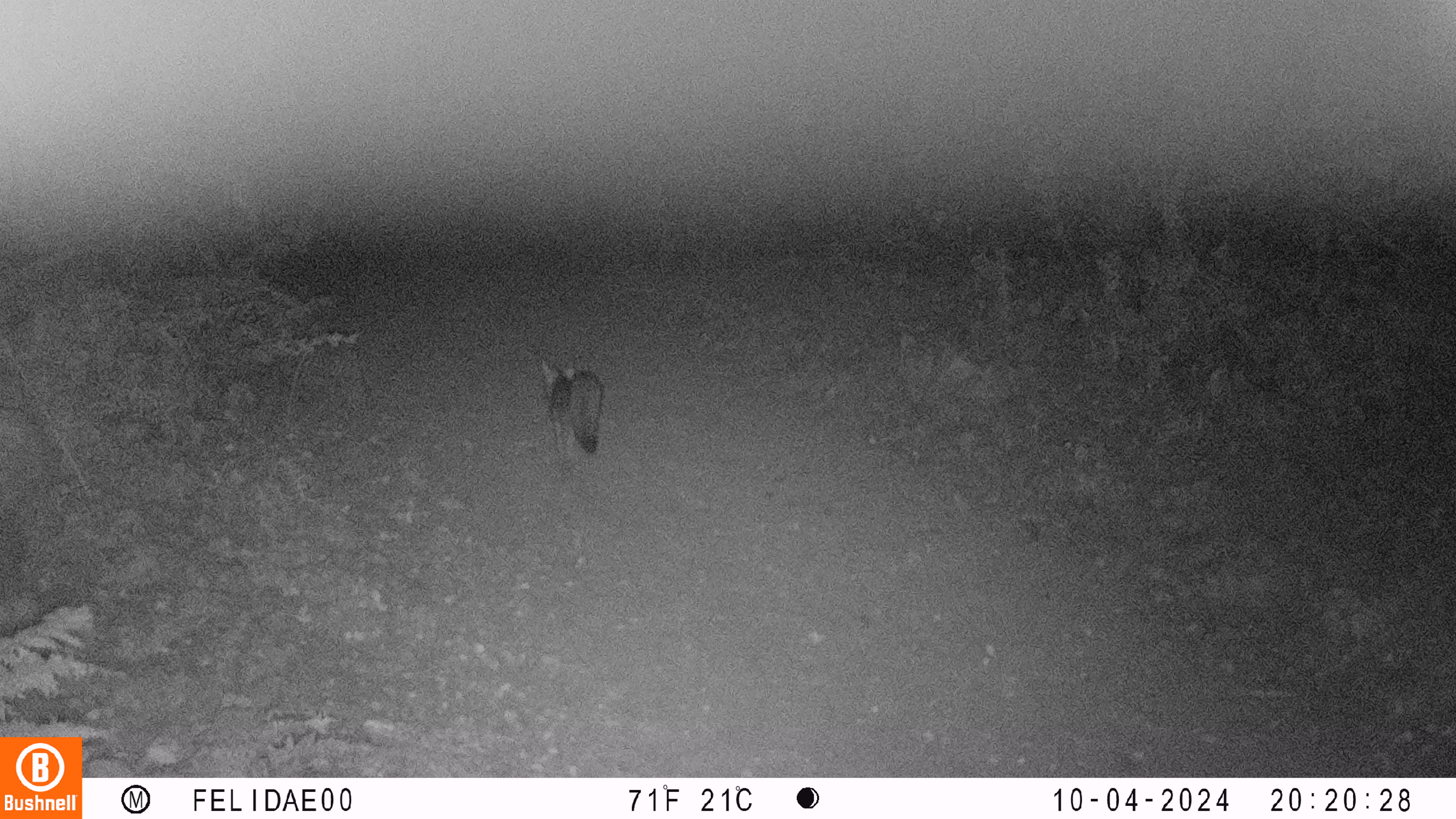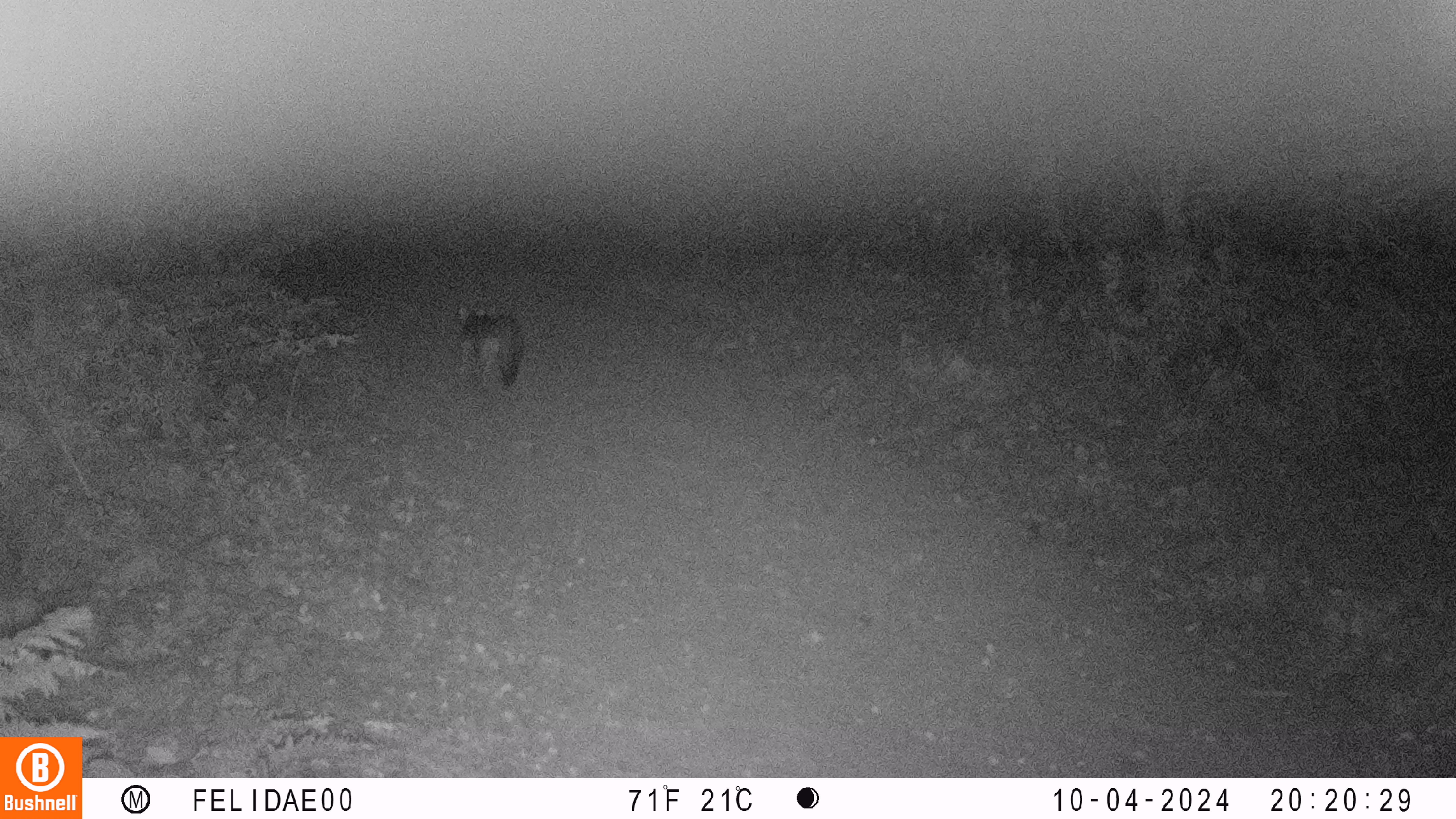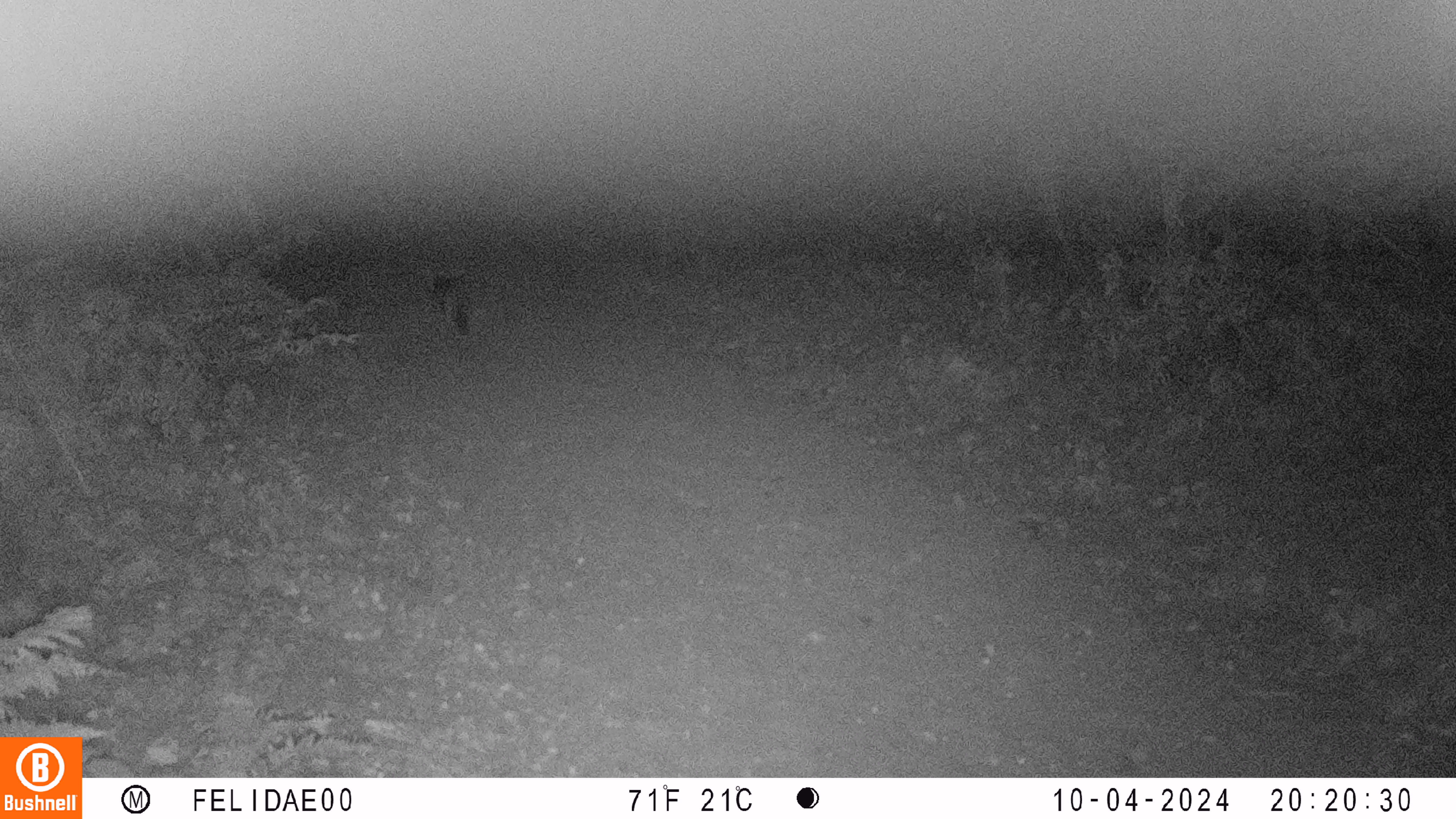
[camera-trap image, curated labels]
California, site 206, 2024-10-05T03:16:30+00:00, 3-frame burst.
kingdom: Animalia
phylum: Chordata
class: Mammalia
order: Carnivora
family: Canidae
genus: Urocyon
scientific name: Urocyon cinereoargenteus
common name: gray fox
Gray fox (Urocyon cinereoargenteus).